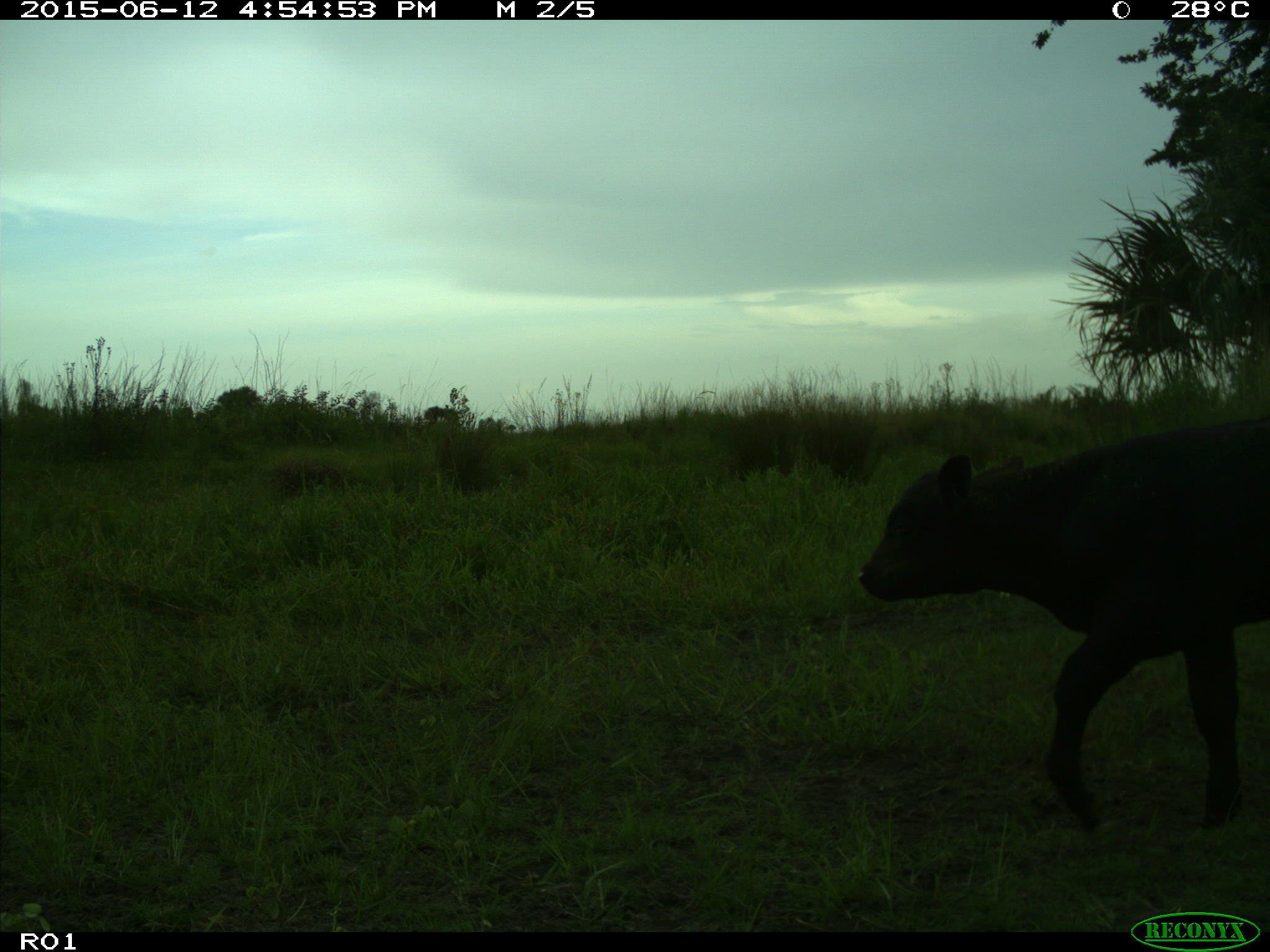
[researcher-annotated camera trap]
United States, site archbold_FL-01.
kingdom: Animalia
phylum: Chordata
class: Mammalia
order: Artiodactyla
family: Bovidae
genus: Bos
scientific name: Bos taurus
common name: domestic cow